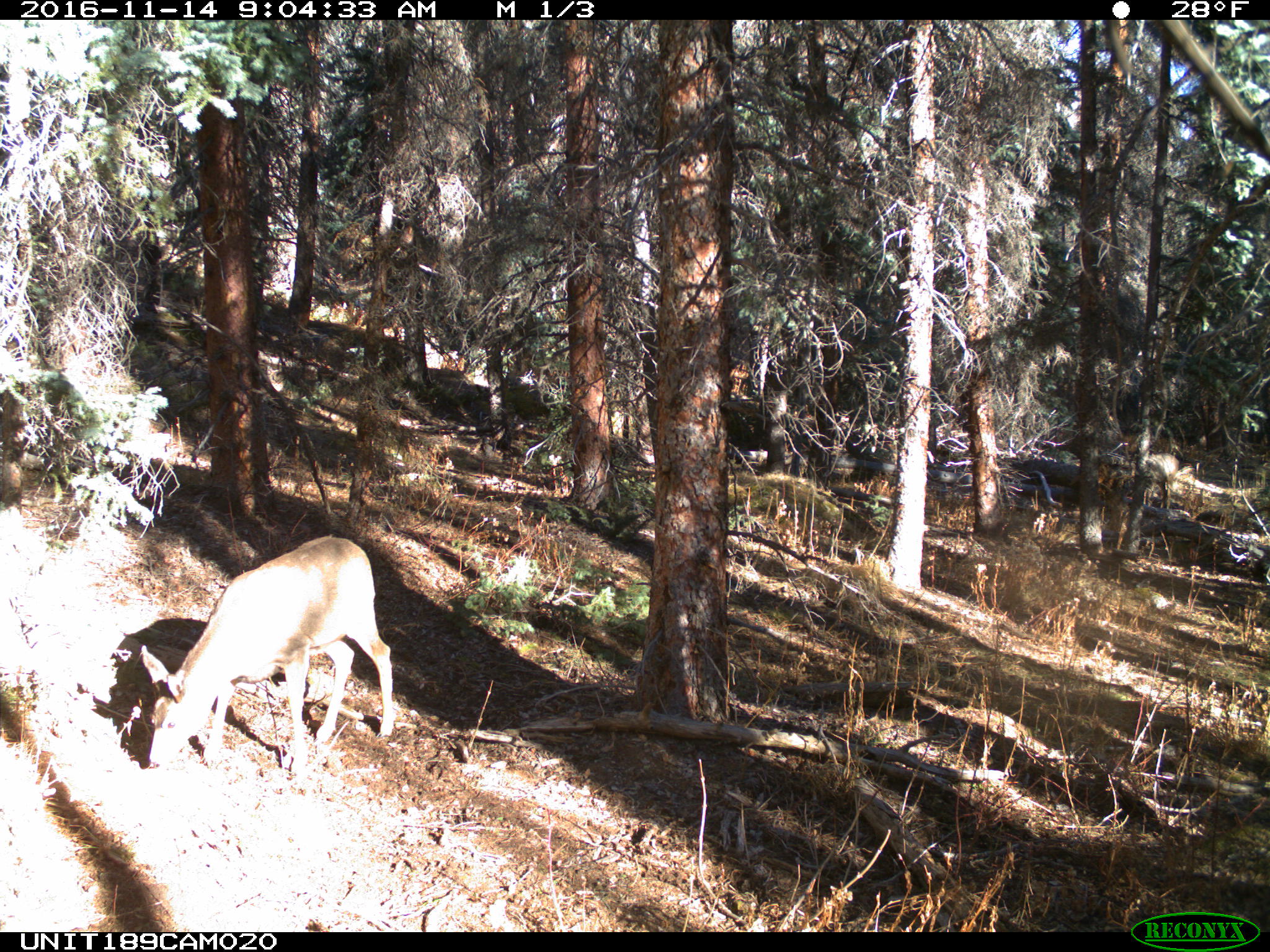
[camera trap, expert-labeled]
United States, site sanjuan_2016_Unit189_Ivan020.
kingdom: Animalia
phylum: Chordata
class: Mammalia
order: Artiodactyla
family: Cervidae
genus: Odocoileus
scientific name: Odocoileus hemionus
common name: mule deer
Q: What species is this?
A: Odocoileus hemionus (mule deer).